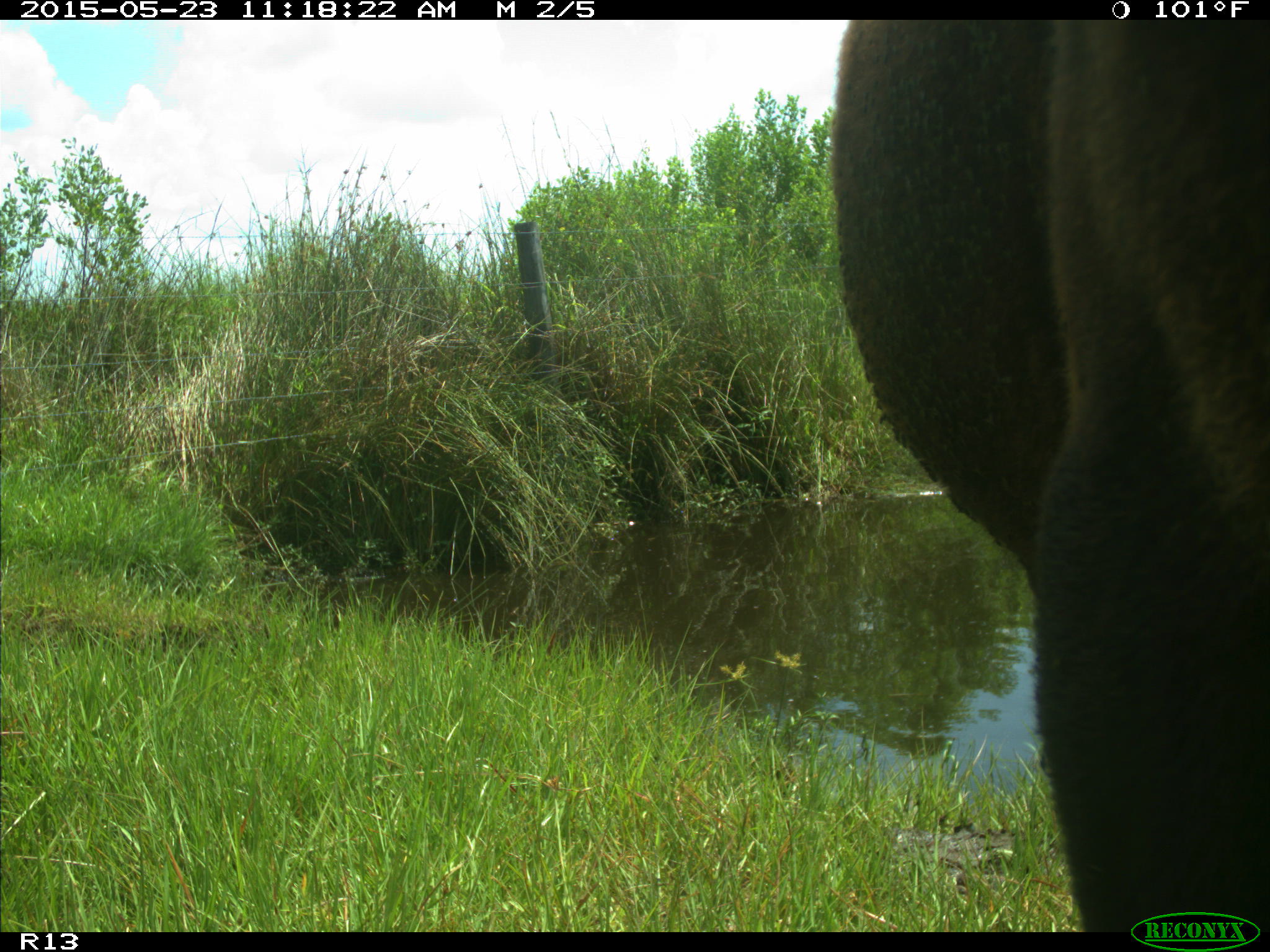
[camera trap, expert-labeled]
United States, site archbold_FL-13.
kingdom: Animalia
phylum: Chordata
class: Mammalia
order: Artiodactyla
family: Bovidae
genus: Bos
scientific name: Bos taurus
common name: domestic cow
Bos taurus (domestic cow).